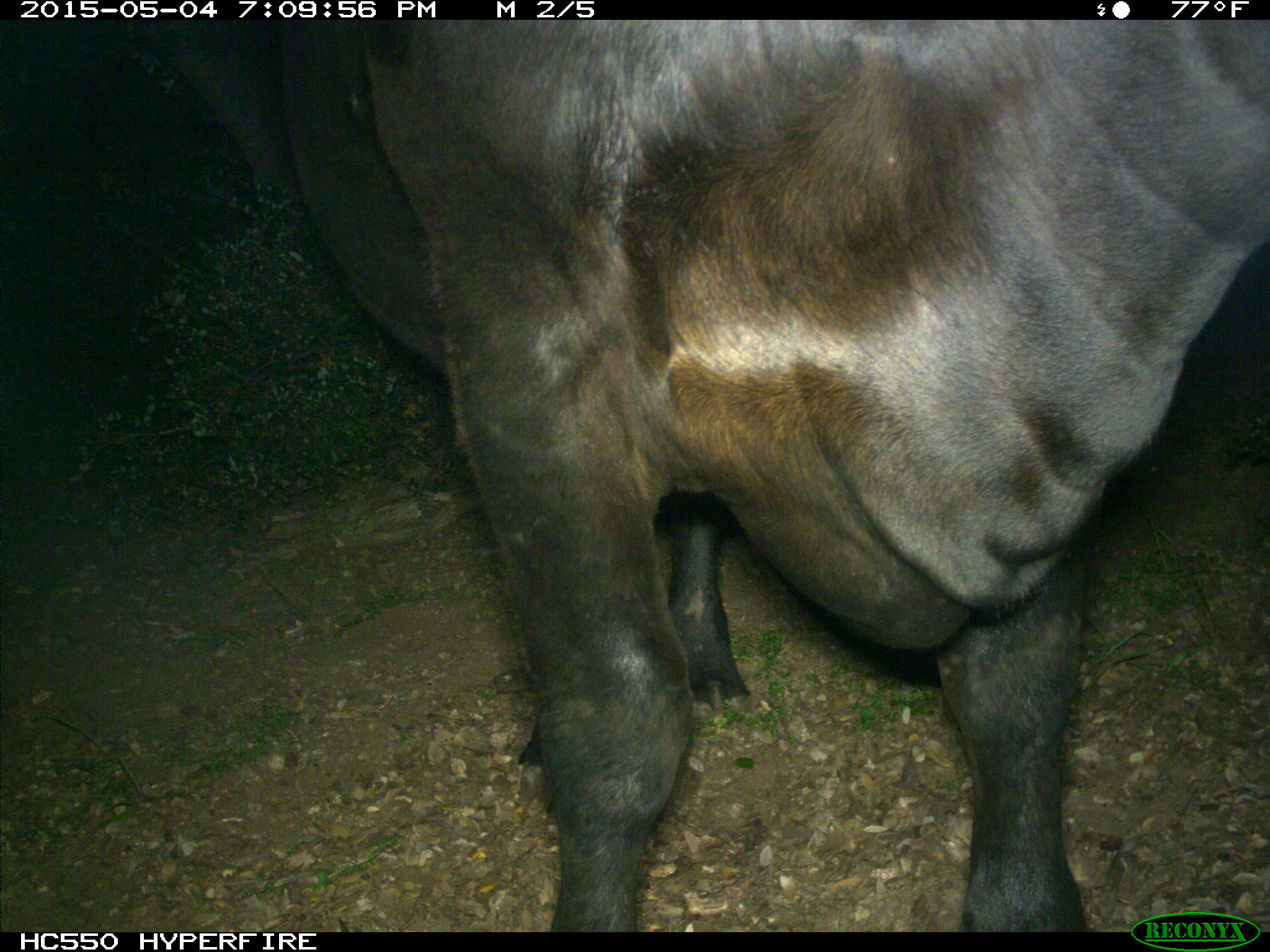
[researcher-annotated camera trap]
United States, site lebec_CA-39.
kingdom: Animalia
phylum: Chordata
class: Mammalia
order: Artiodactyla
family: Bovidae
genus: Bos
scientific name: Bos taurus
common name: domestic cow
Bos taurus (domestic cow).